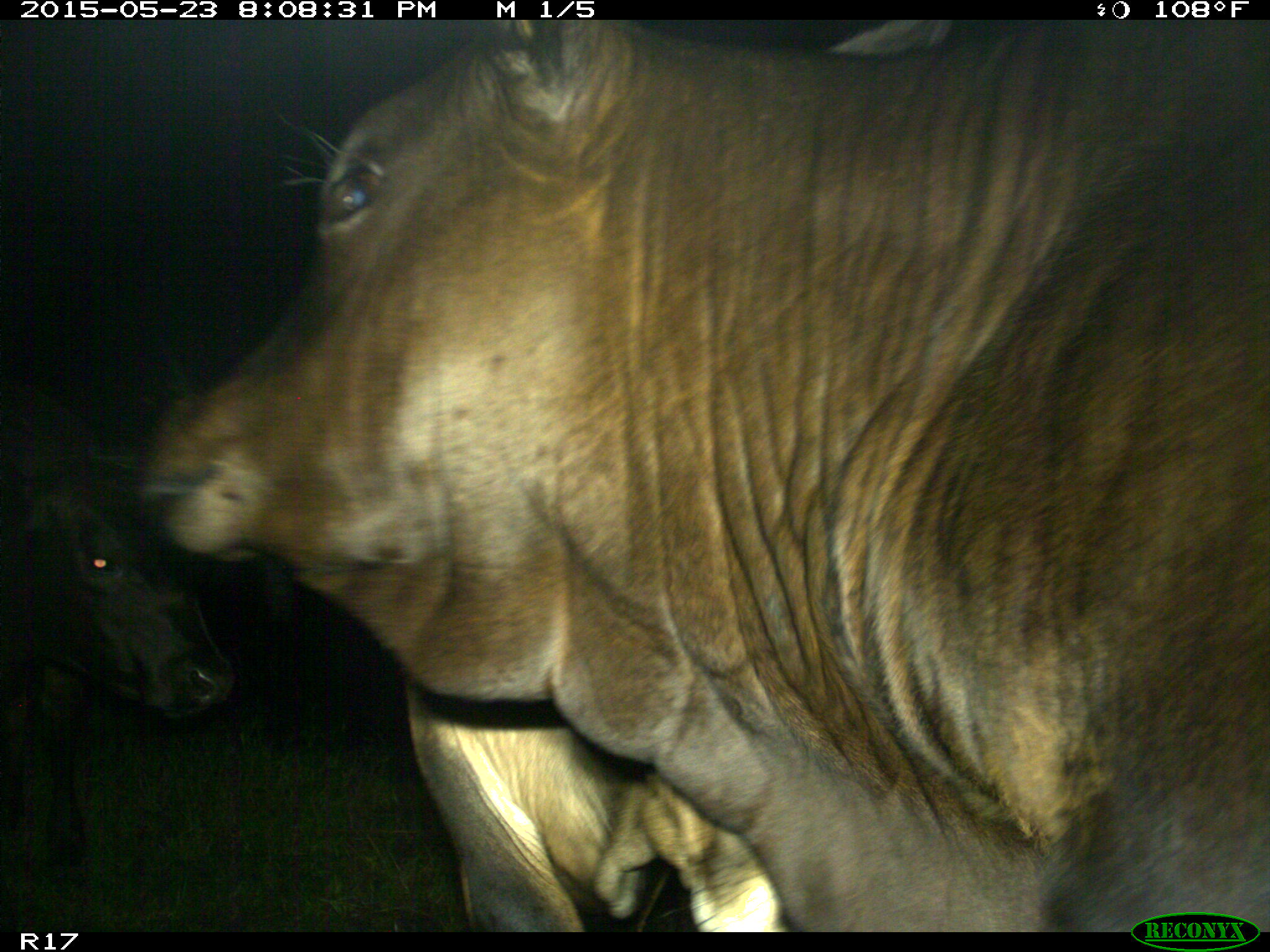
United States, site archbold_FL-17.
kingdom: Animalia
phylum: Chordata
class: Mammalia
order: Artiodactyla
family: Bovidae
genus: Bos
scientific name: Bos taurus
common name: domestic cow